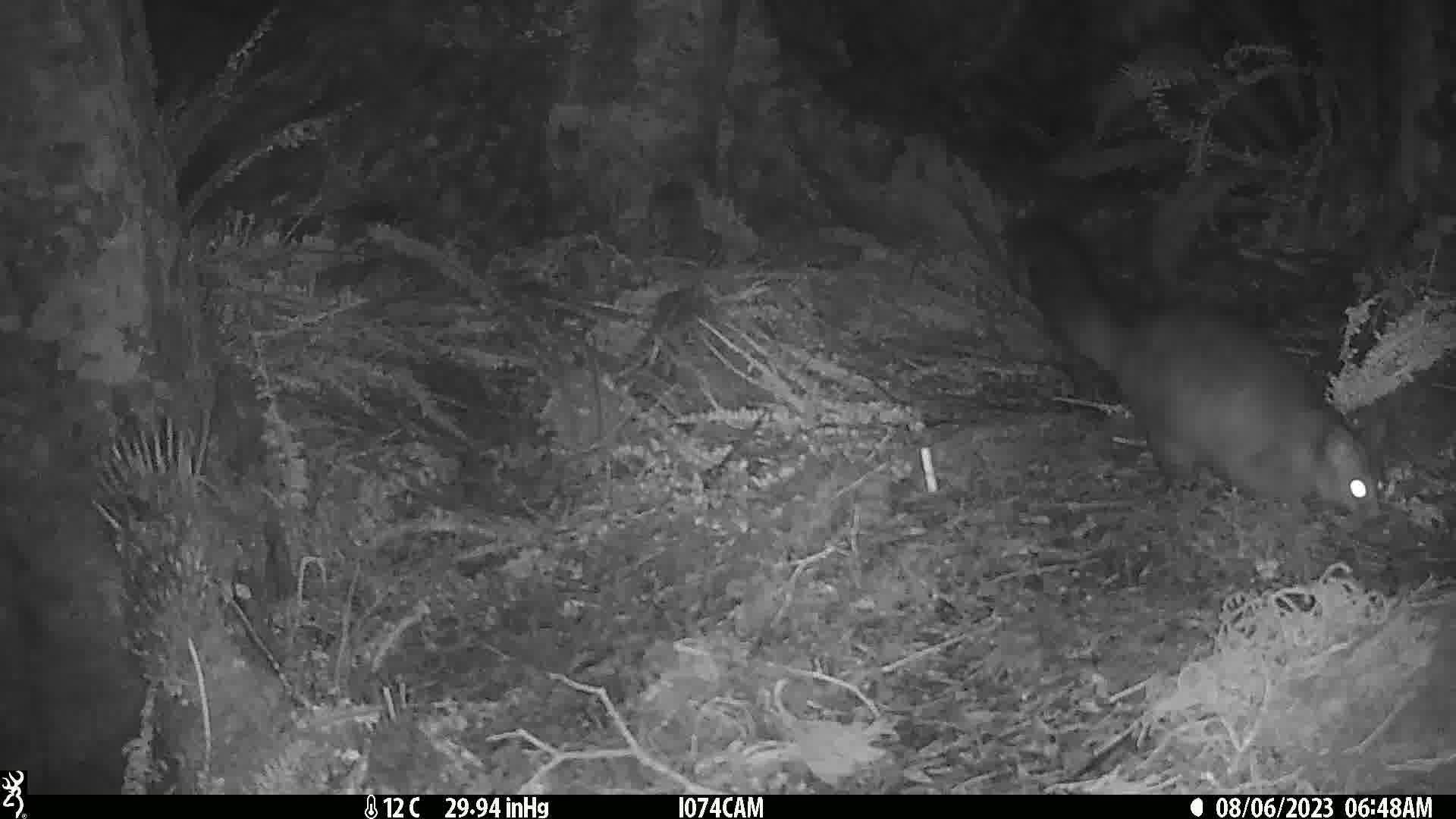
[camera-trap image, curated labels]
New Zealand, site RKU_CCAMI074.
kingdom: Animalia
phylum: Chordata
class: Mammalia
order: Diprotodontia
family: Phalangeridae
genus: Trichosurus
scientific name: Trichosurus vulpecula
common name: common brushtail possum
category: possum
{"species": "possum (common brushtail possum) (Trichosurus vulpecula)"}